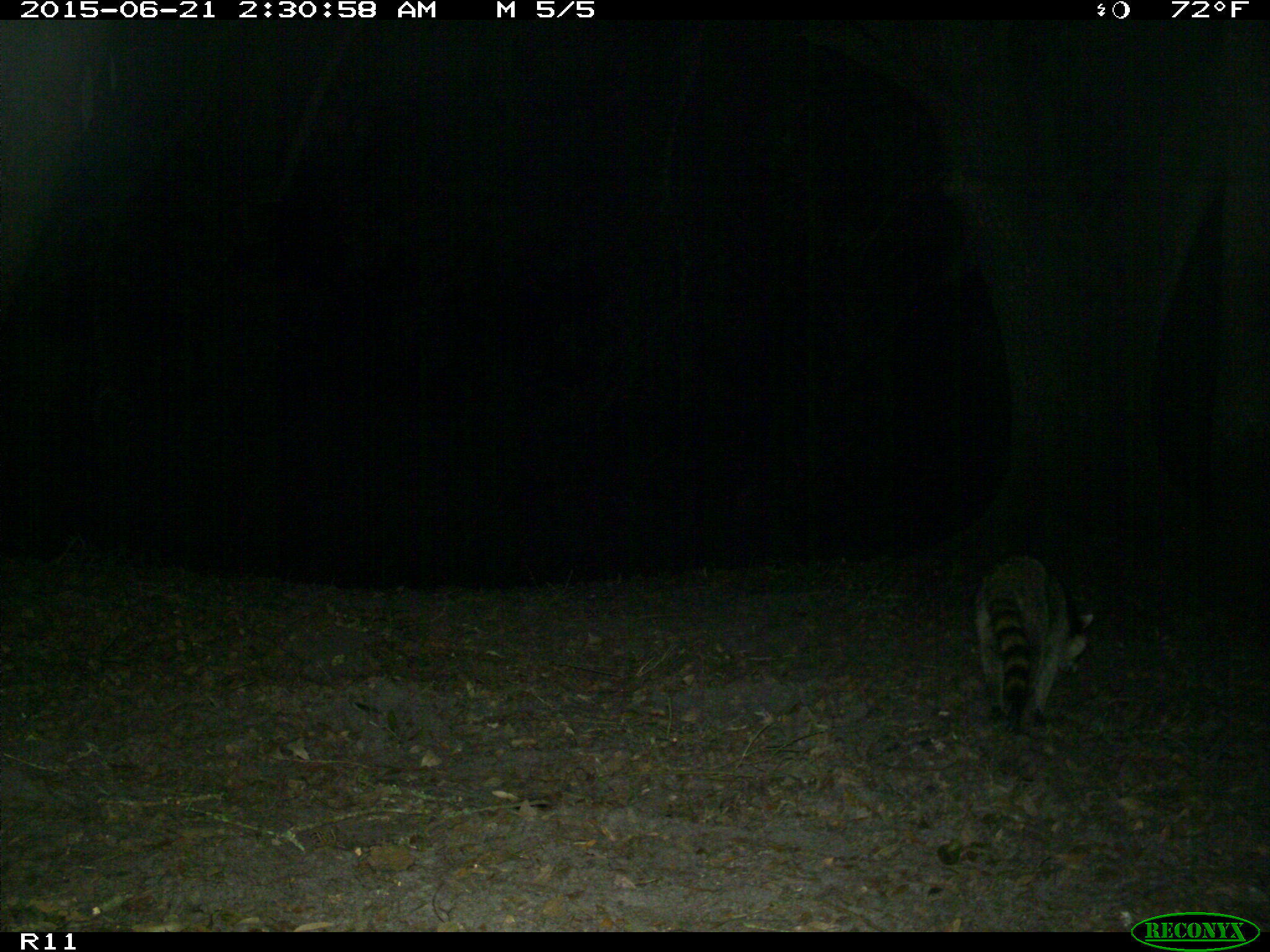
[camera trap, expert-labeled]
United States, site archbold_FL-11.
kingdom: Animalia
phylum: Chordata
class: Mammalia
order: Carnivora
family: Procyonidae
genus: Procyon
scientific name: Procyon lotor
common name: common raccoon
Procyon lotor (common raccoon).